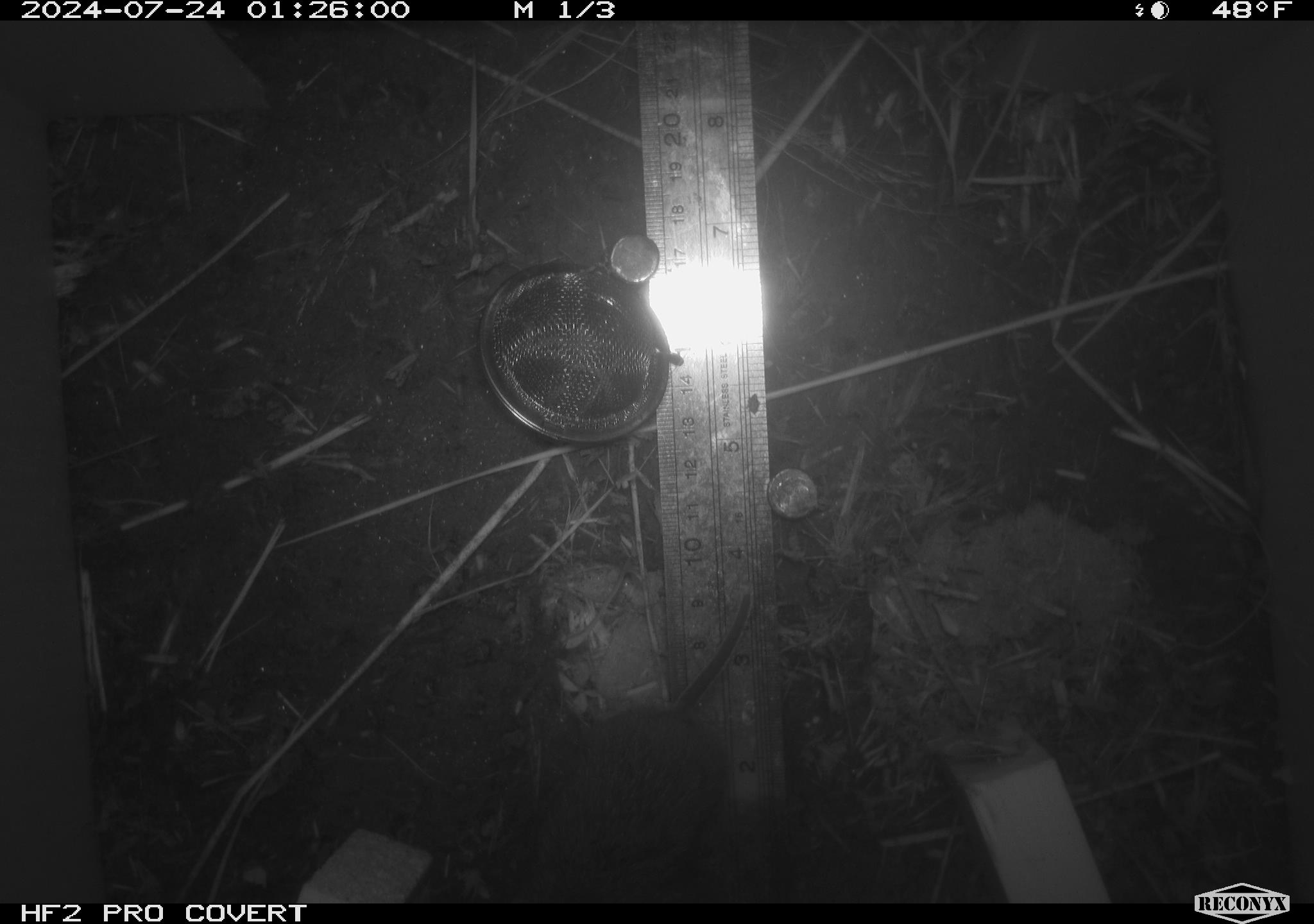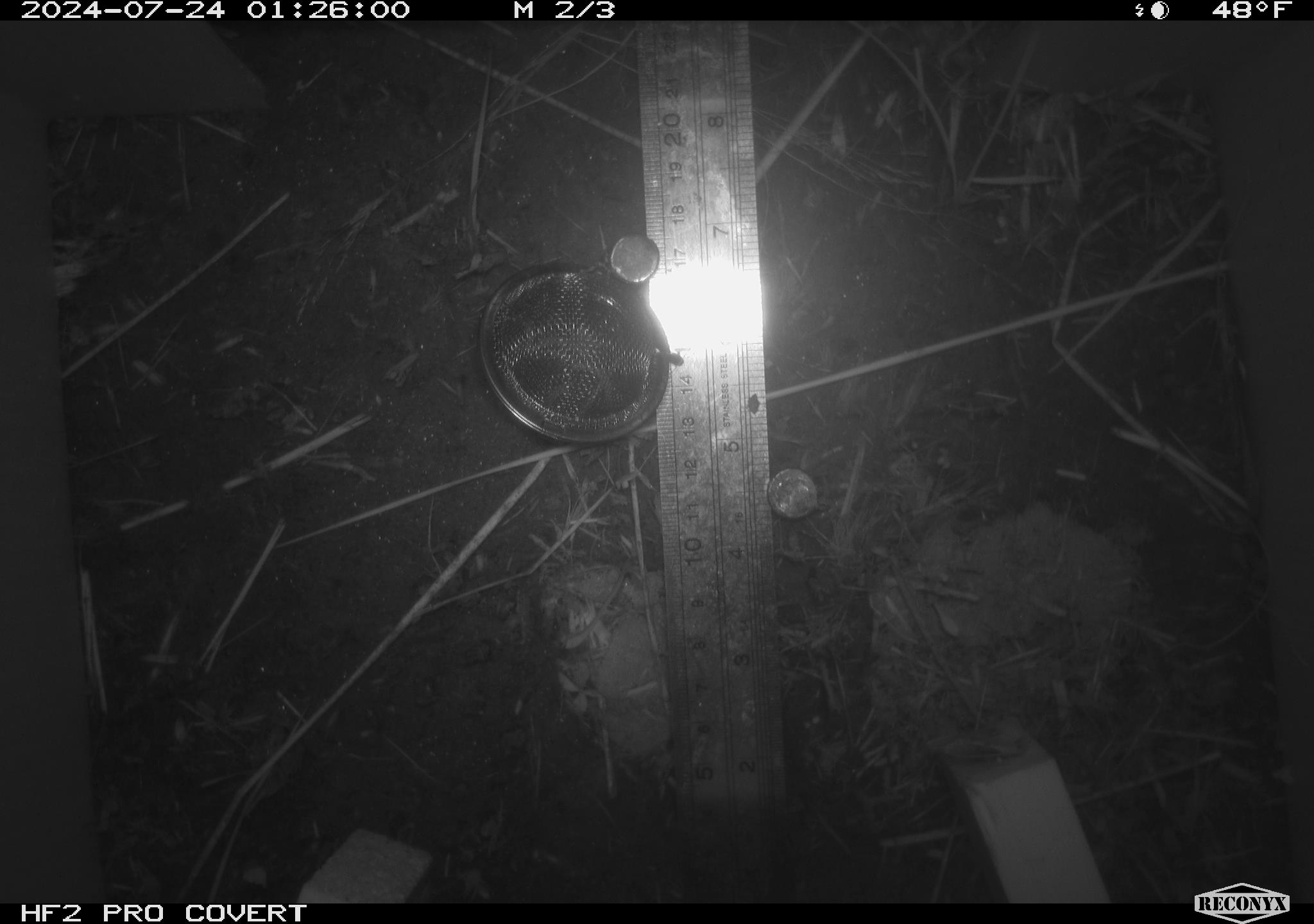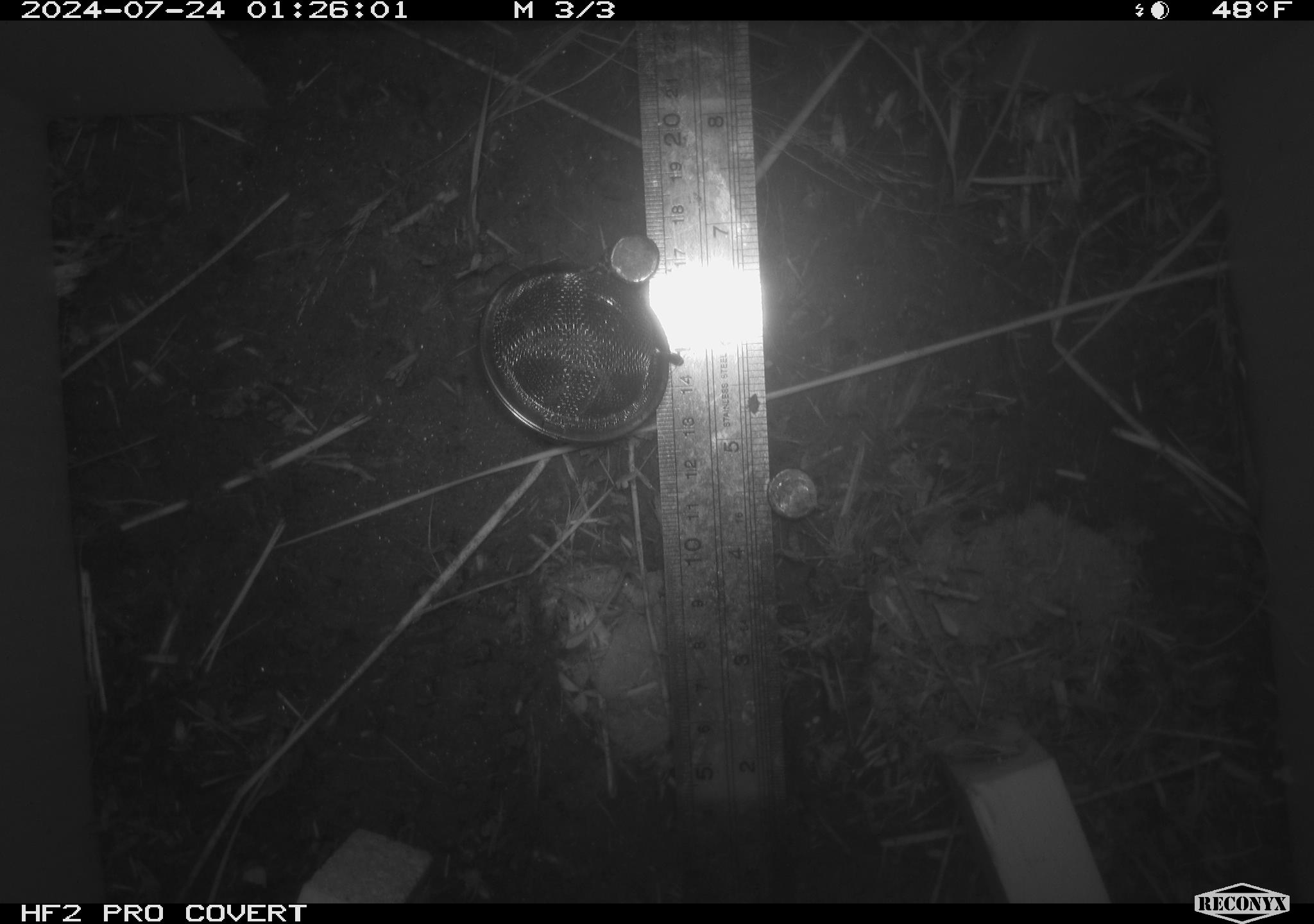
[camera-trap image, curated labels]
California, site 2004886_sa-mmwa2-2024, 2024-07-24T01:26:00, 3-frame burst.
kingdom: Animalia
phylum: Chordata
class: Mammalia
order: Rodentia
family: Cricetidae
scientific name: Arvicolinae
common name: voles, lemmings, and muskrats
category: arvicolinae subfamily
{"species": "arvicolinae subfamily (voles, lemmings, and muskrats) (Arvicolinae)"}